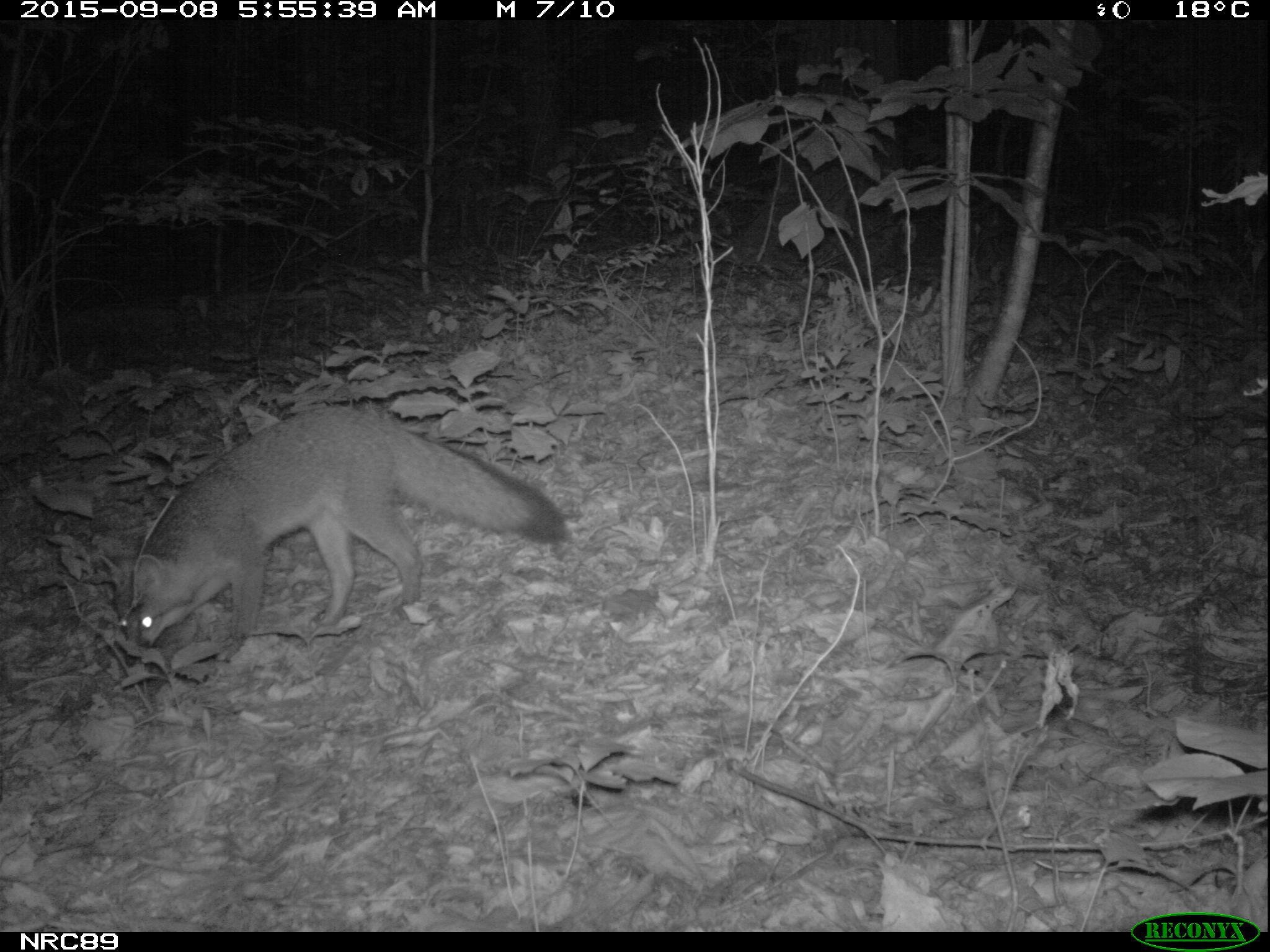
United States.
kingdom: Animalia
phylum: Chordata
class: Mammalia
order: Carnivora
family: Canidae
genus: Urocyon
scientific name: Urocyon cinereoargenteus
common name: gray fox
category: Grey Fox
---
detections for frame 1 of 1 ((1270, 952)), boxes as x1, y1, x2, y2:
Grey Fox: 113, 398, 581, 664